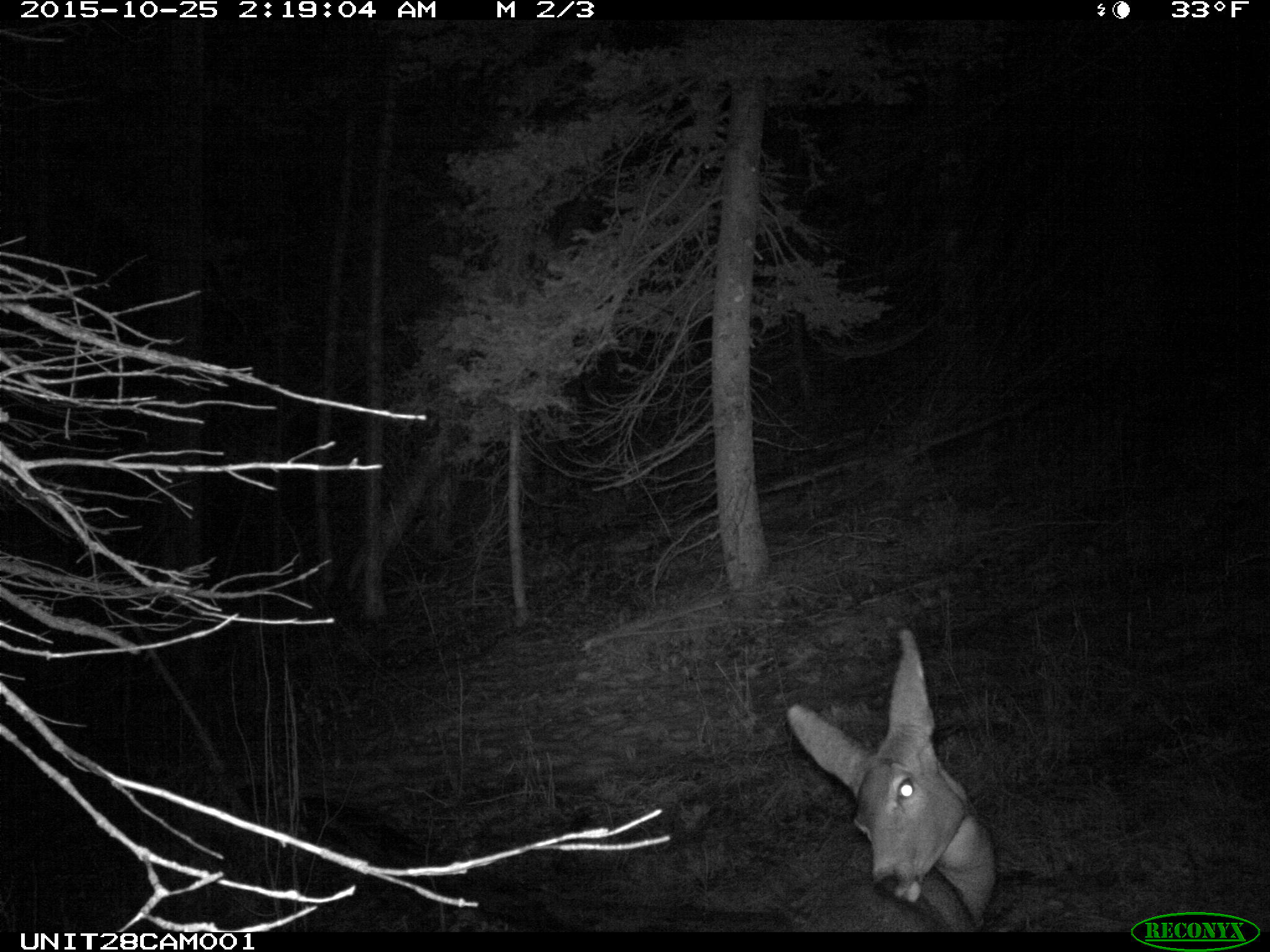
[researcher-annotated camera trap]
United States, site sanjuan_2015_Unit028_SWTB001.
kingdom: Animalia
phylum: Chordata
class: Mammalia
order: Artiodactyla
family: Cervidae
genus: Odocoileus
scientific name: Odocoileus hemionus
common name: mule deer